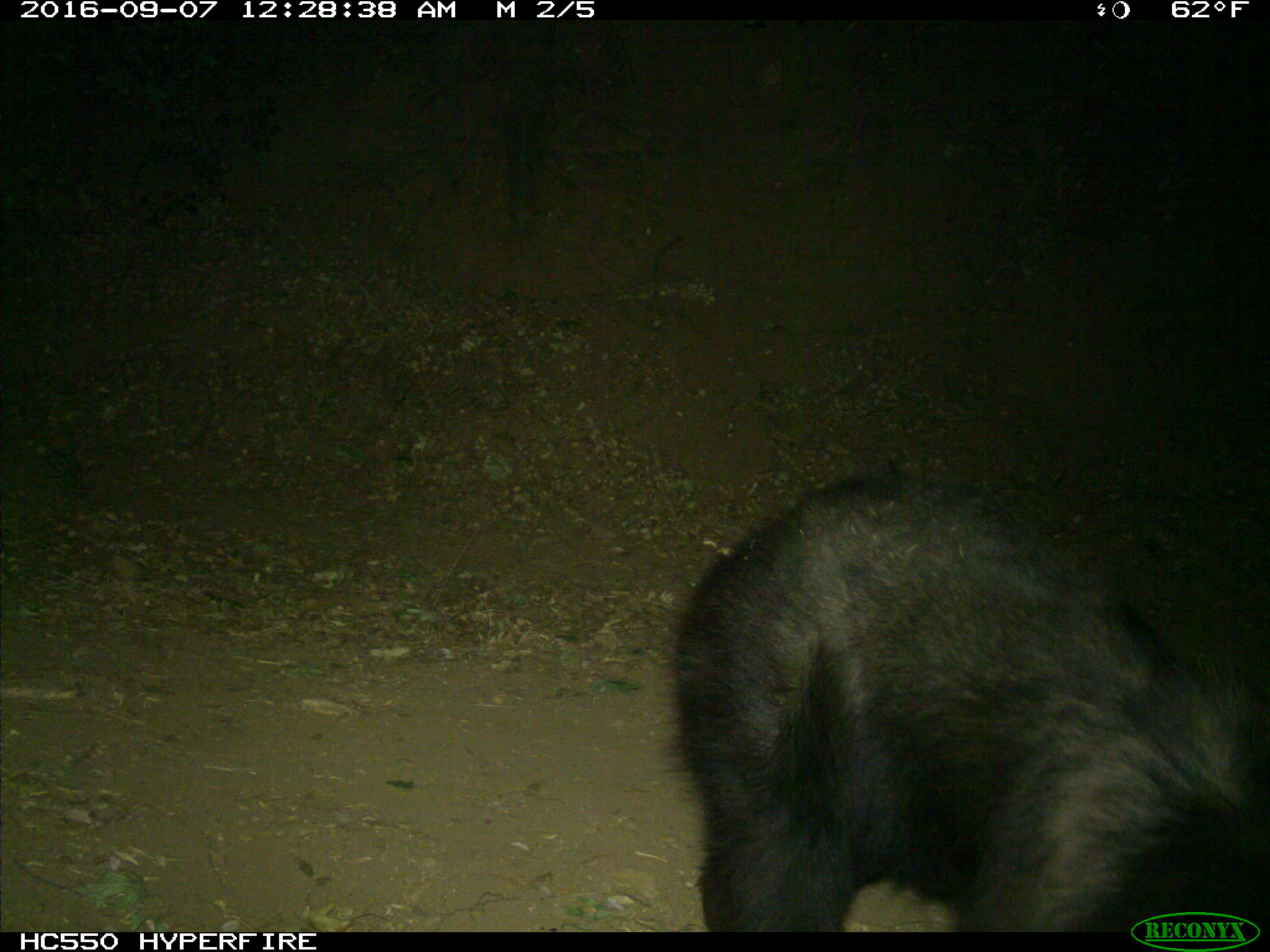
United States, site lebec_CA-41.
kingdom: Animalia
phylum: Chordata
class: Mammalia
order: Carnivora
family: Ursidae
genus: Ursus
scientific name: Ursus americanus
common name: american black bear